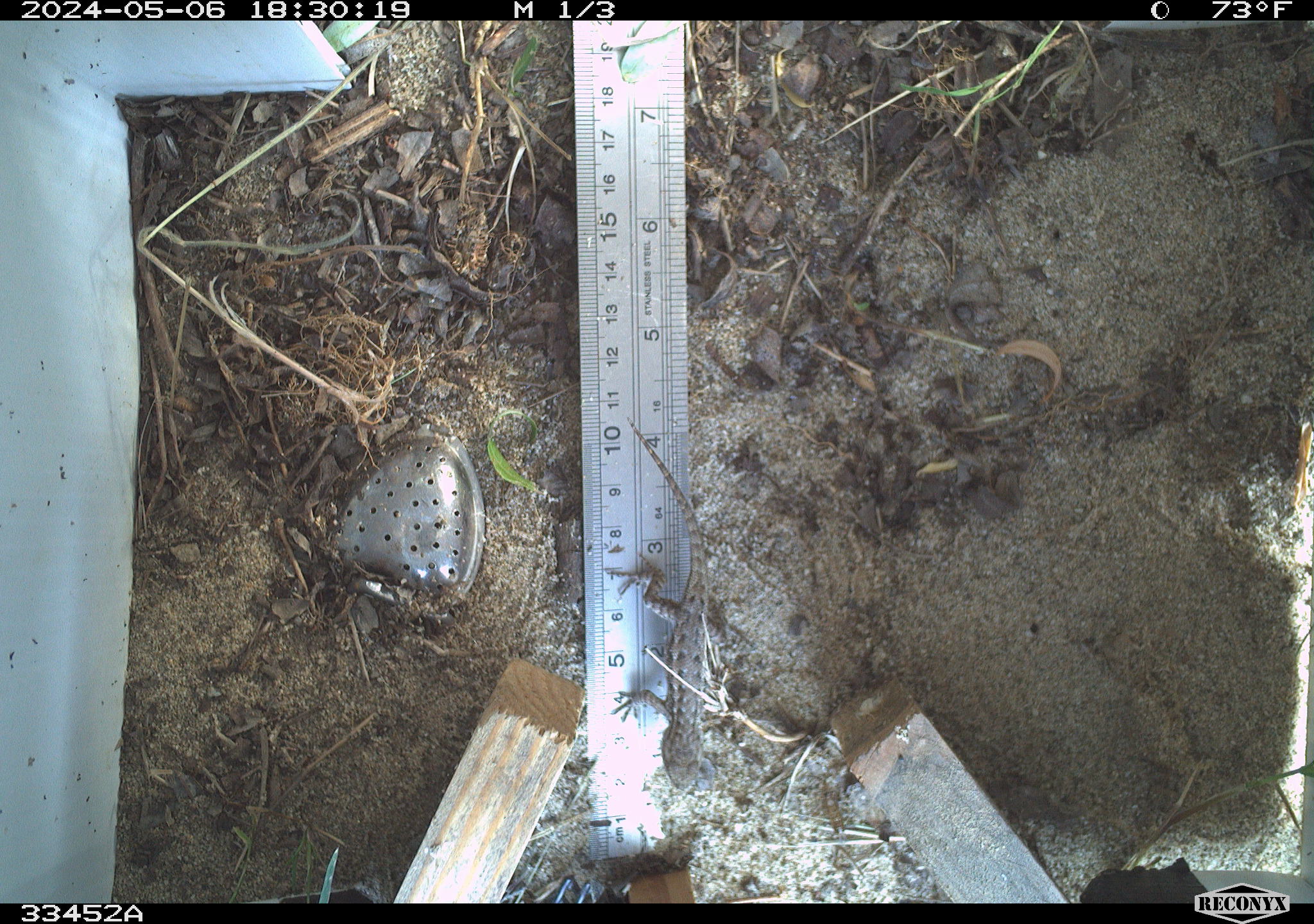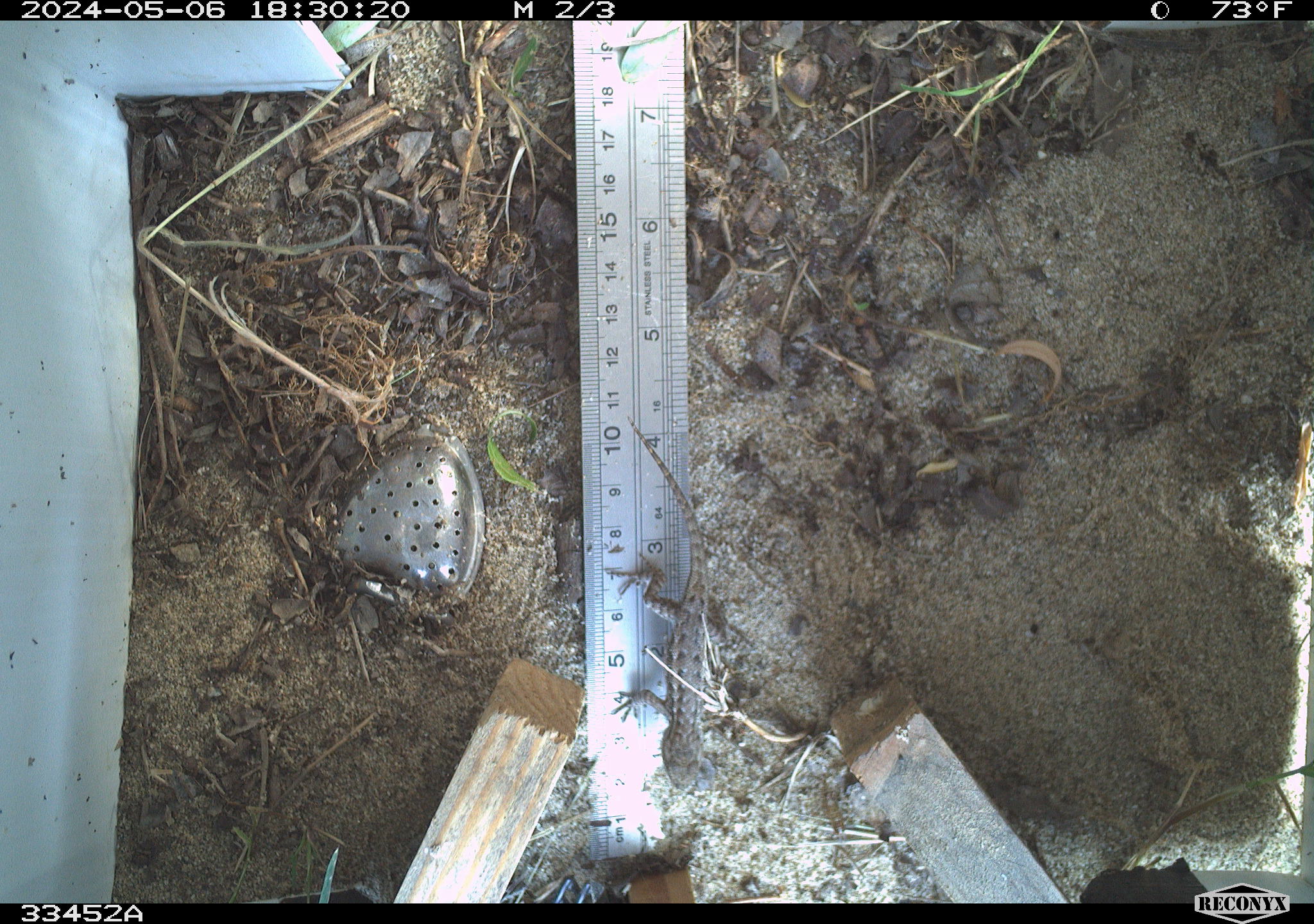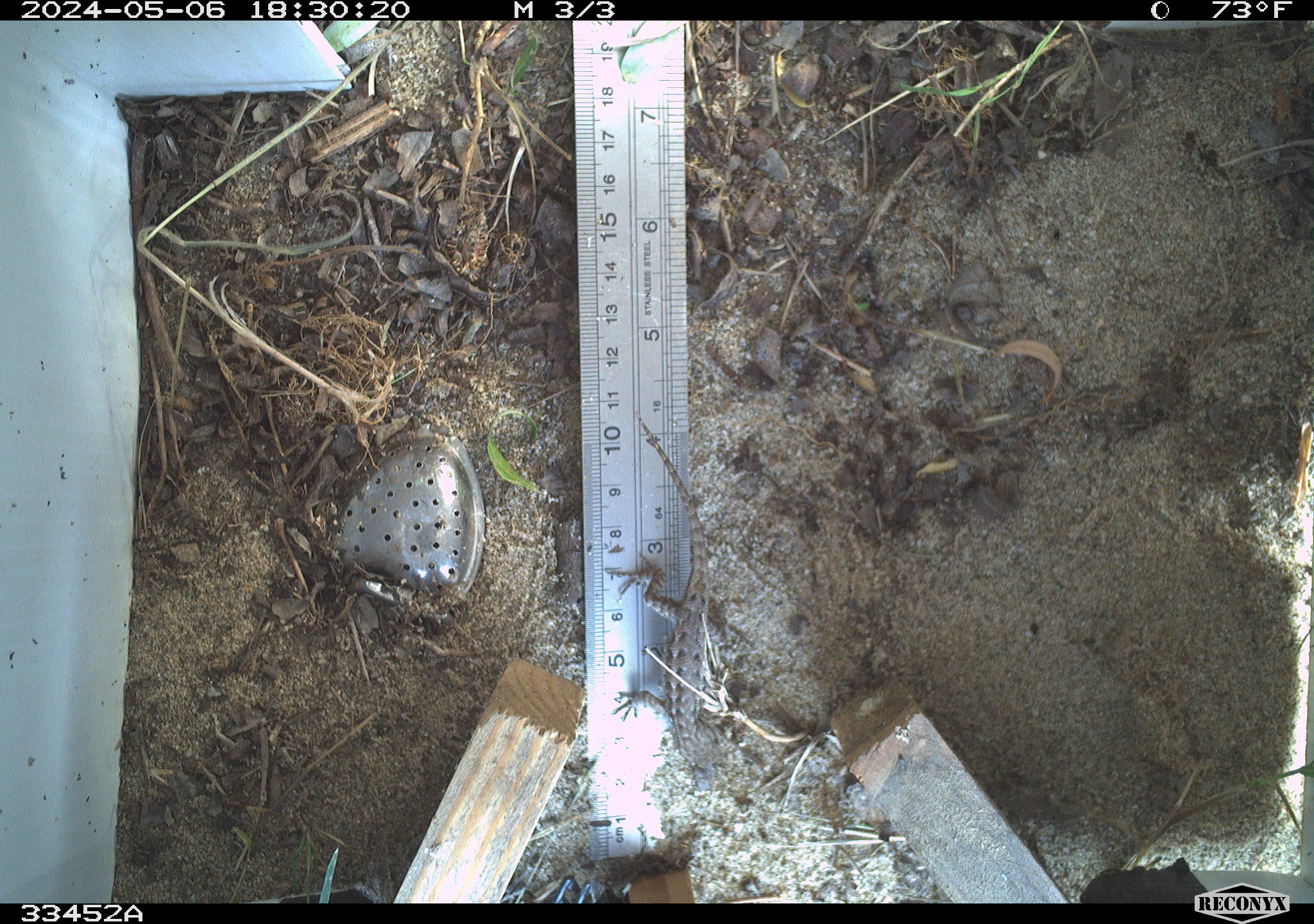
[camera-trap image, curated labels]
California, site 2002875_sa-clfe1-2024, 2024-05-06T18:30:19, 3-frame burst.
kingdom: Animalia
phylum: Chordata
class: Reptilia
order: Squamata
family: Phrynosomatidae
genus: Sceloporus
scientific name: Sceloporus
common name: spiny lizards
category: sceloporus species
Sceloporus species (spiny lizards) (Sceloporus).